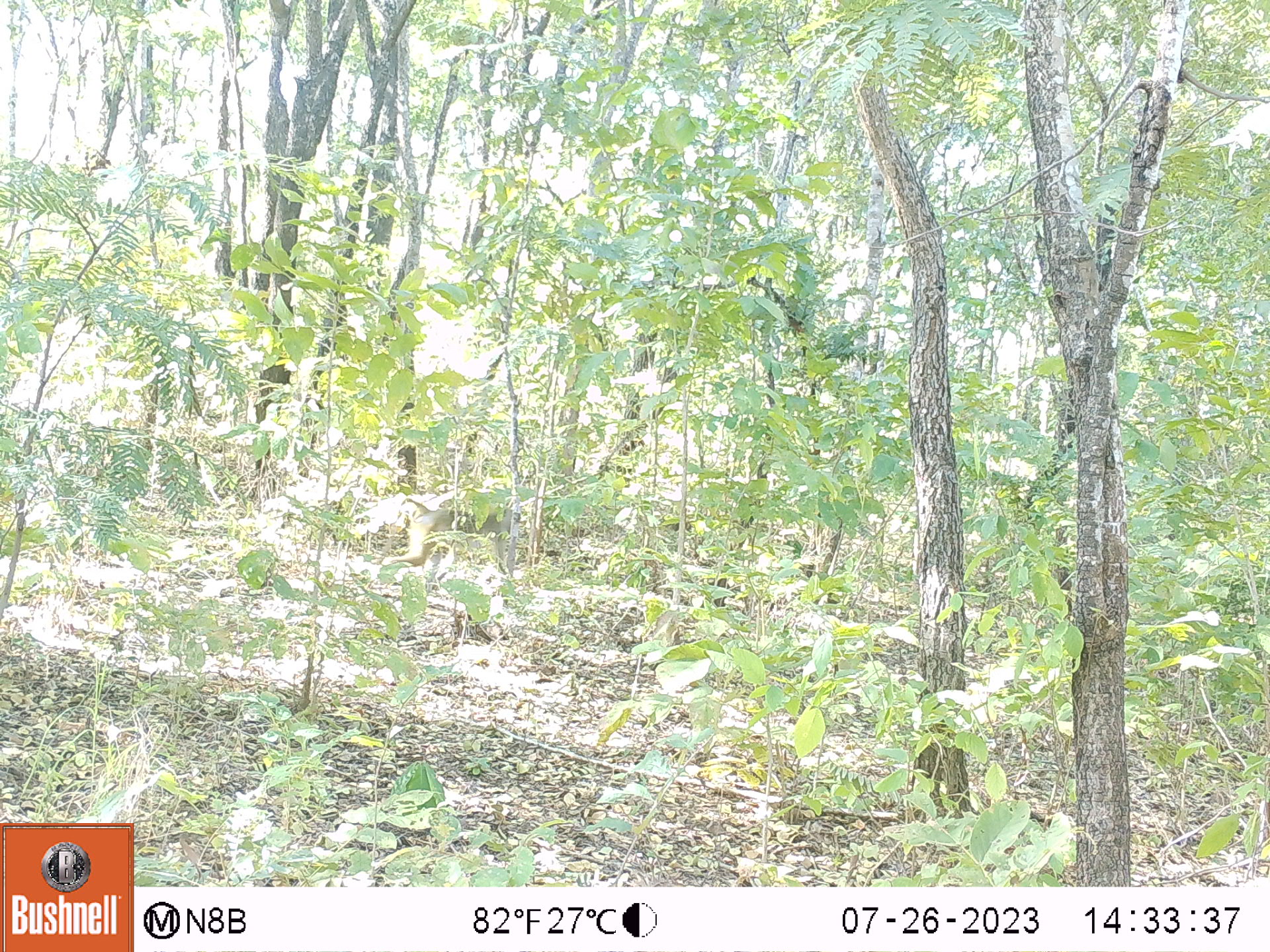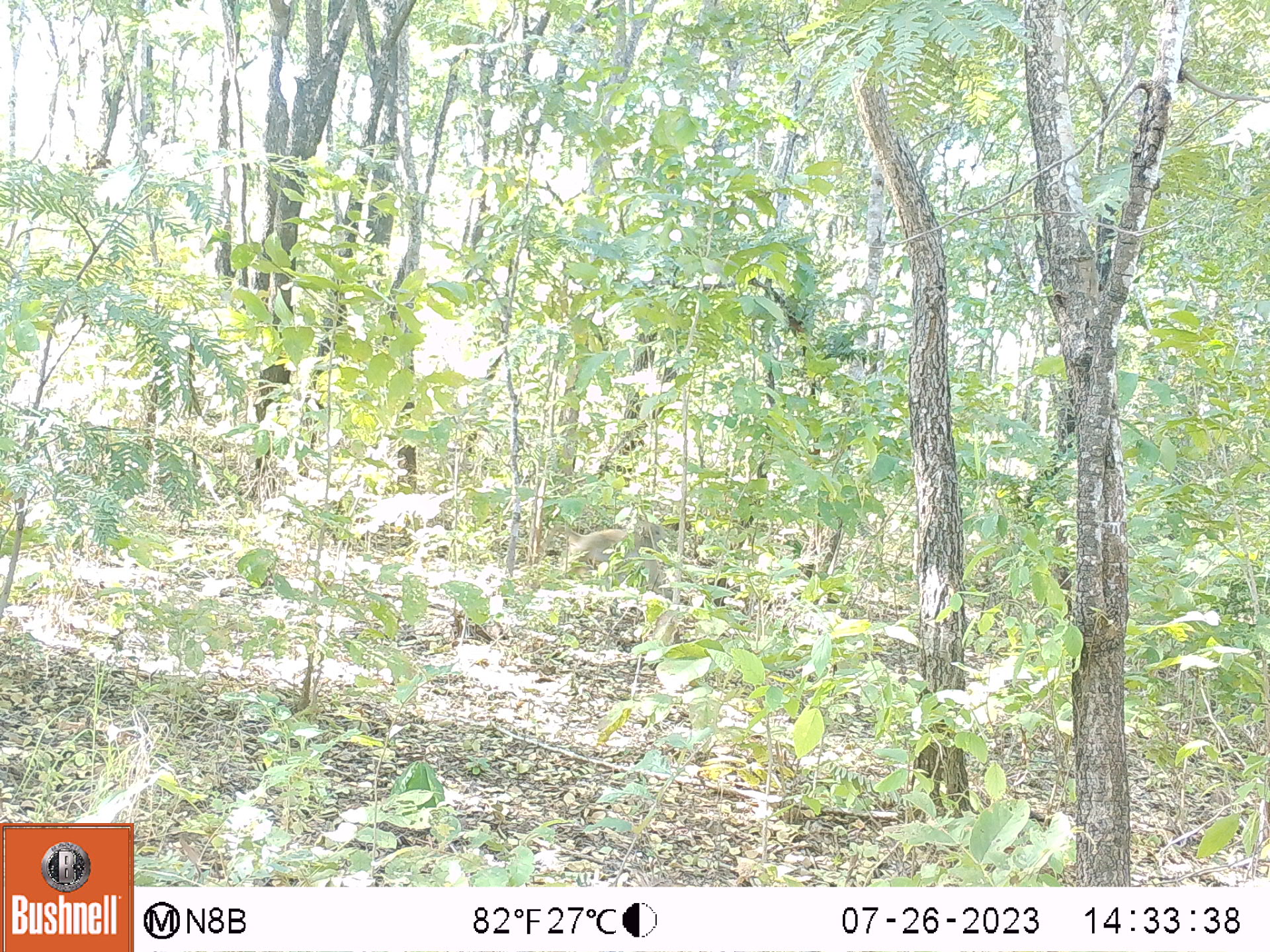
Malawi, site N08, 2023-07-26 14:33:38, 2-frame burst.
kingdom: Animalia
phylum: Chordata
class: Mammalia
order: Primates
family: Cercopithecidae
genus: Papio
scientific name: Papio cynocephalus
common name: yellow baboon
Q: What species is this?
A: Yellow baboon (Papio cynocephalus).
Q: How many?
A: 1.